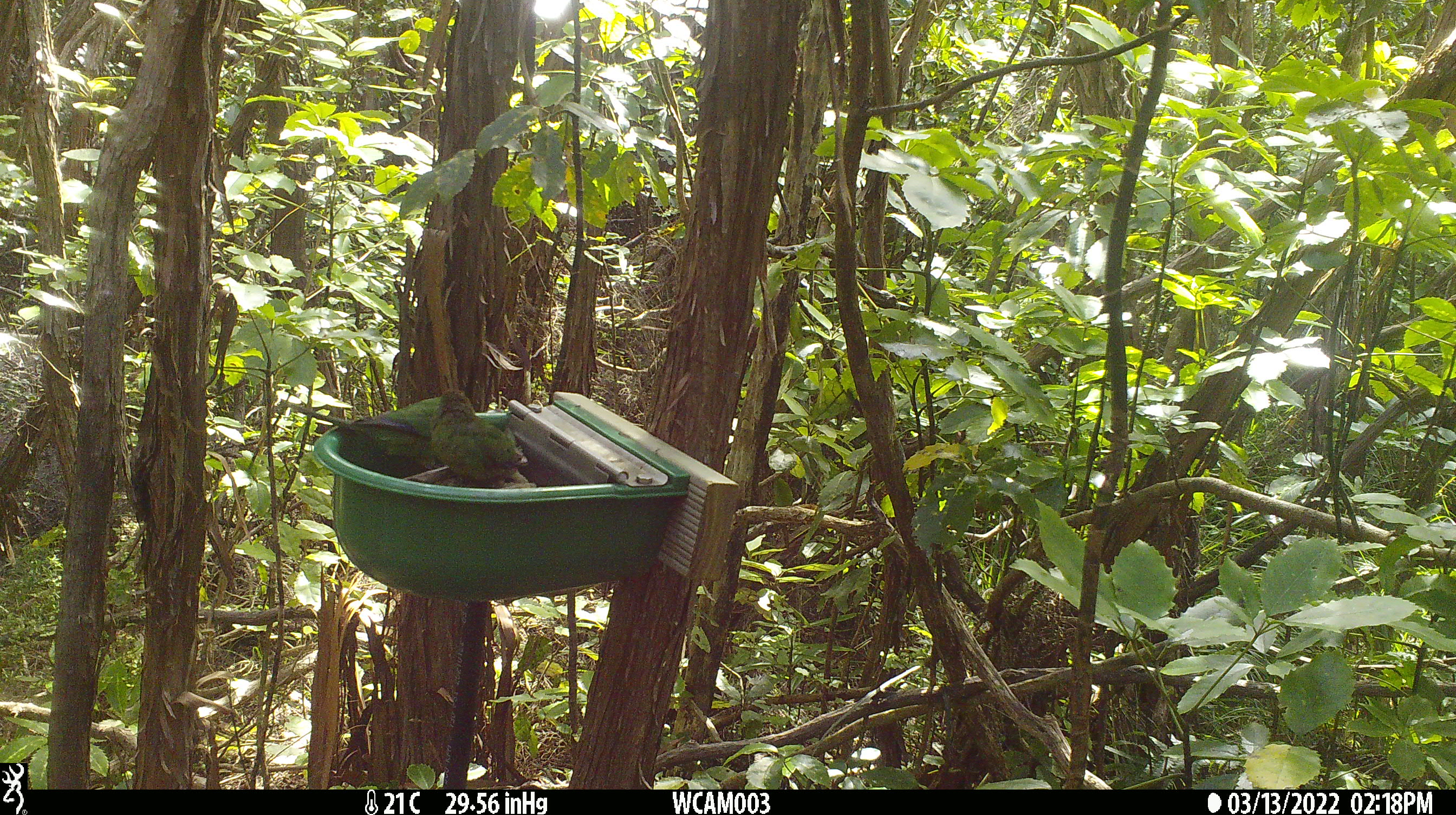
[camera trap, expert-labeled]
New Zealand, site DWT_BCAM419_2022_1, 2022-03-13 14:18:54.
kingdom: Animalia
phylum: Chordata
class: Aves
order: Psittaciformes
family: Psittaculidae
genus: Cyanoramphus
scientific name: Cyanoramphus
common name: parakeet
Parakeet (Cyanoramphus).